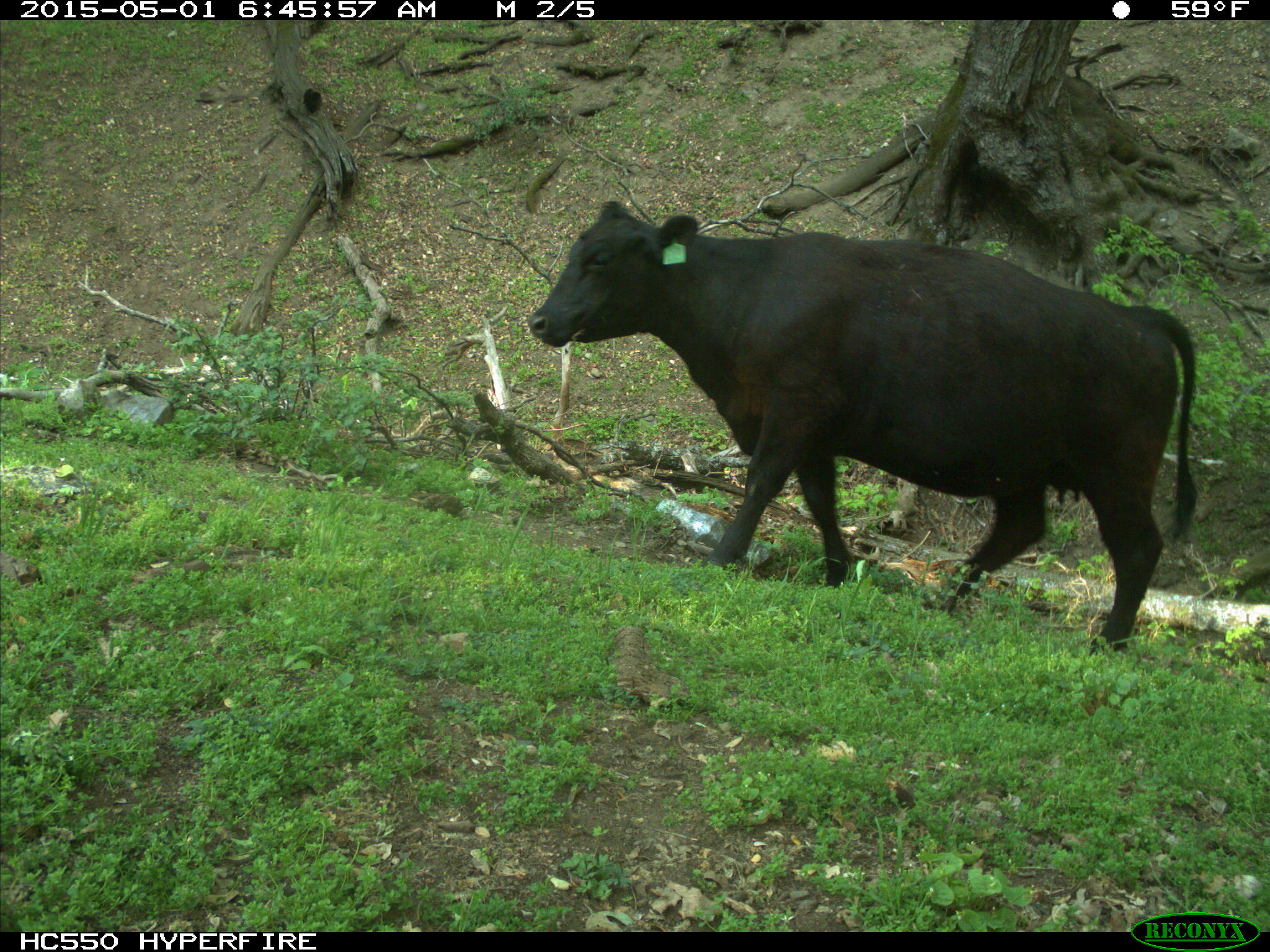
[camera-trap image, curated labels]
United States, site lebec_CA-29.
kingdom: Animalia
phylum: Chordata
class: Mammalia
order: Artiodactyla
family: Bovidae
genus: Bos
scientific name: Bos taurus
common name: domestic cow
Bos taurus (domestic cow).